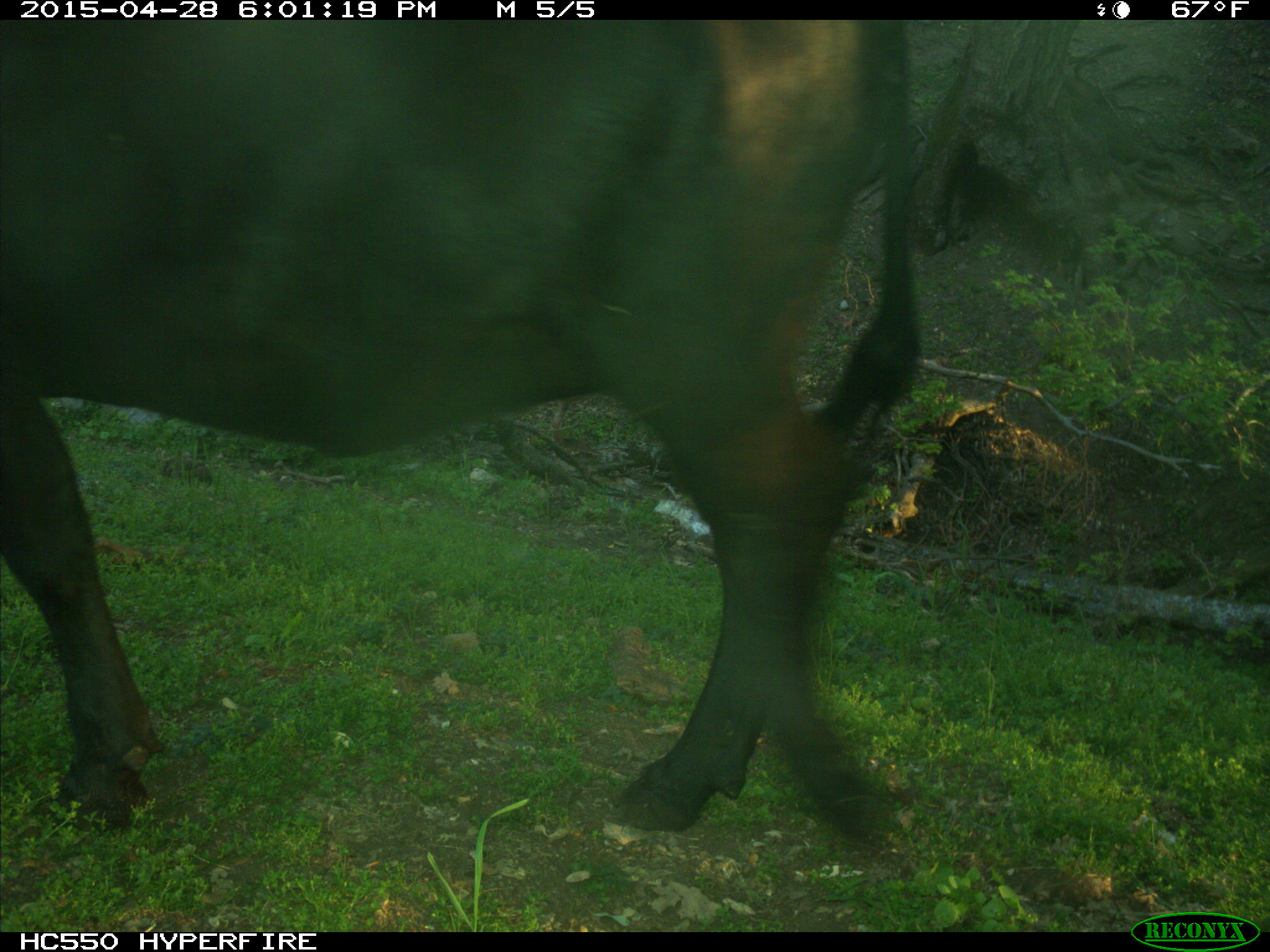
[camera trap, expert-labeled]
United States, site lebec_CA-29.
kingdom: Animalia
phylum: Chordata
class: Mammalia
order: Artiodactyla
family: Bovidae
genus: Bos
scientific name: Bos taurus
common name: domestic cow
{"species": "Bos taurus (domestic cow)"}